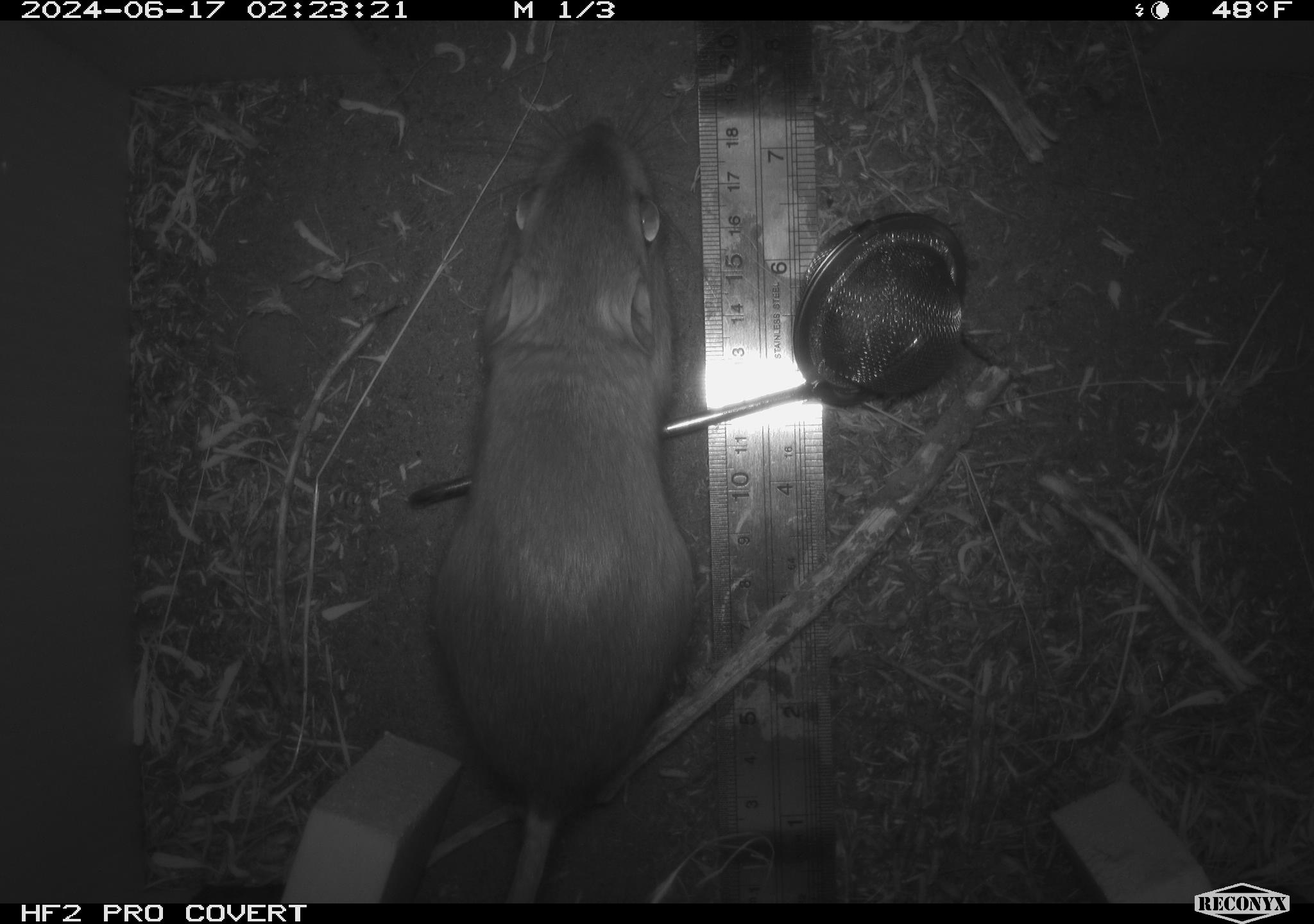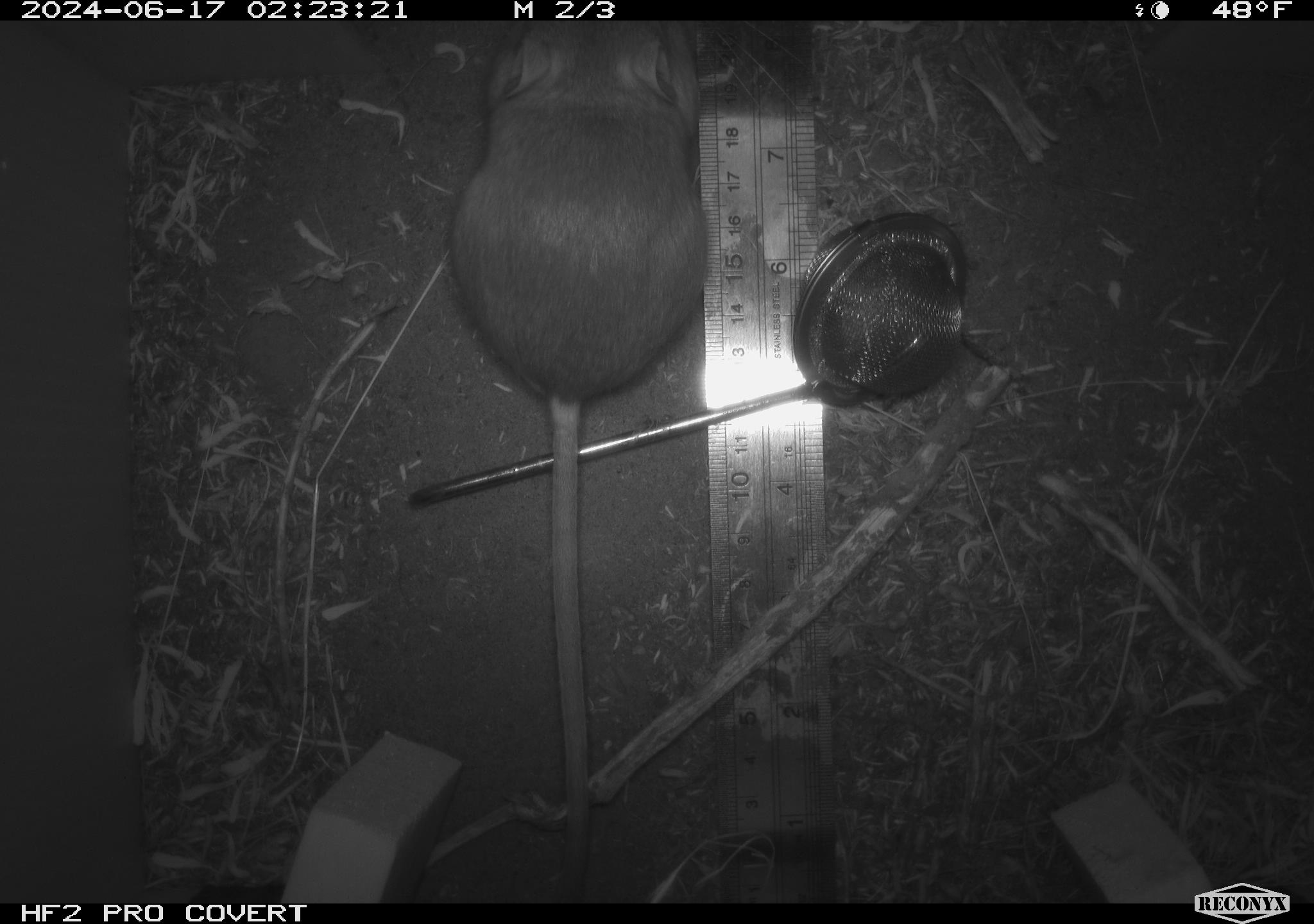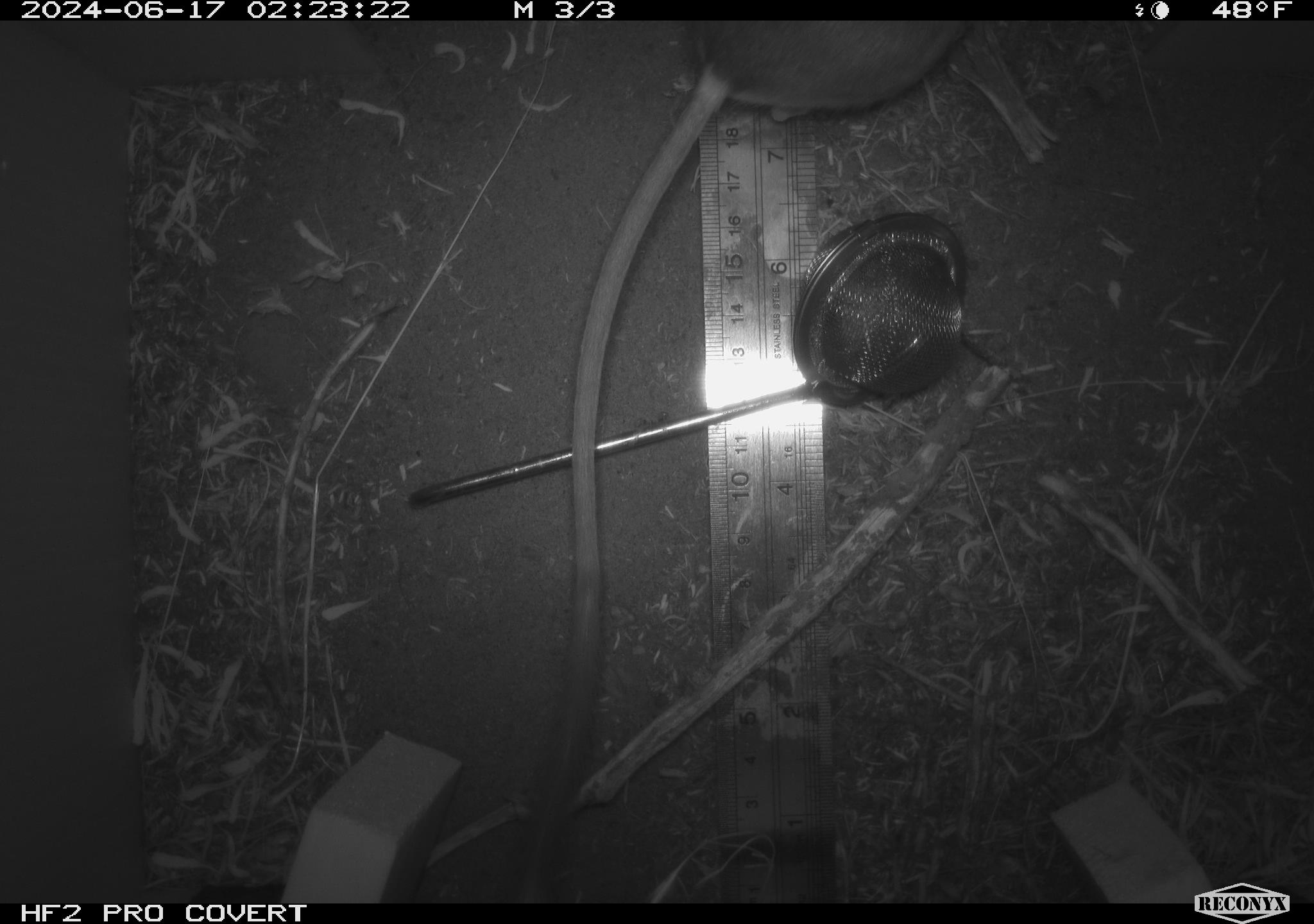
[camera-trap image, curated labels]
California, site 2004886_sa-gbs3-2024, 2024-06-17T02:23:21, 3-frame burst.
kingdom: Animalia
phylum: Chordata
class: Mammalia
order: Rodentia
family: Heteromyidae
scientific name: Heteromyidae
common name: kangaroo rats and pocket mice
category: heteromyidae family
Heteromyidae family (kangaroo rats and pocket mice) (Heteromyidae).